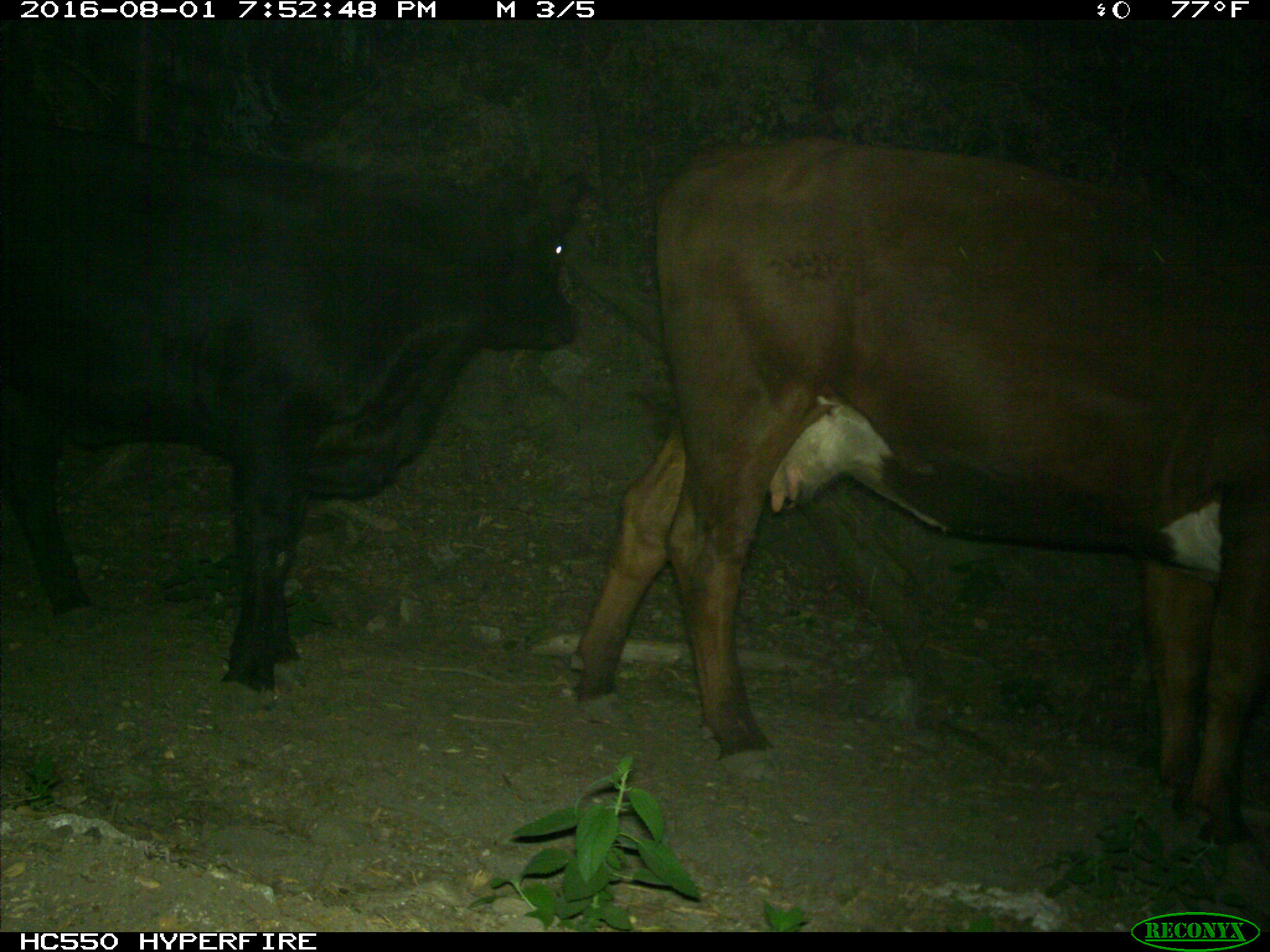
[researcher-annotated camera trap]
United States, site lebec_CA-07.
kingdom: Animalia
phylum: Chordata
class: Mammalia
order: Artiodactyla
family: Bovidae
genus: Bos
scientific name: Bos taurus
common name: domestic cow